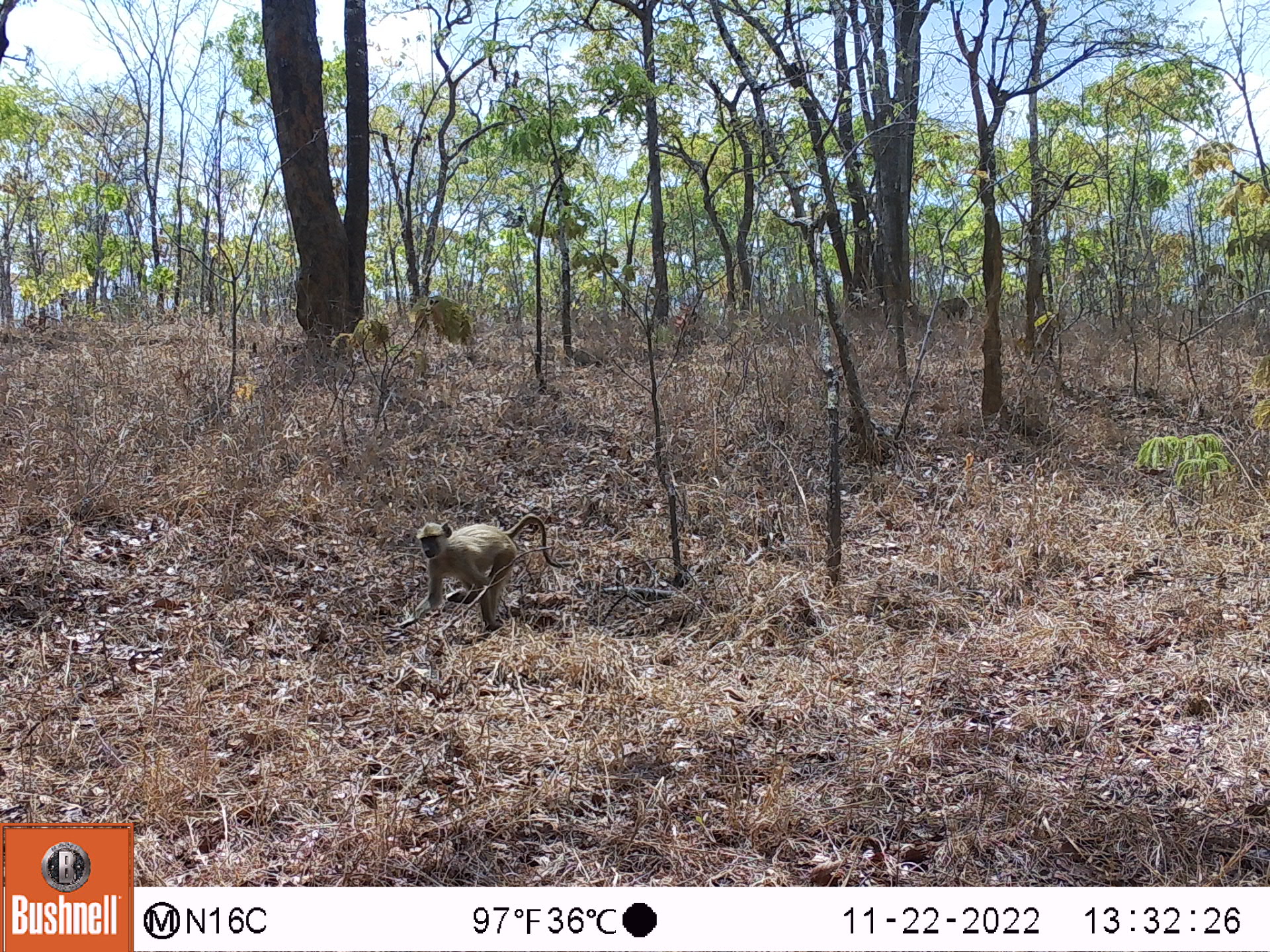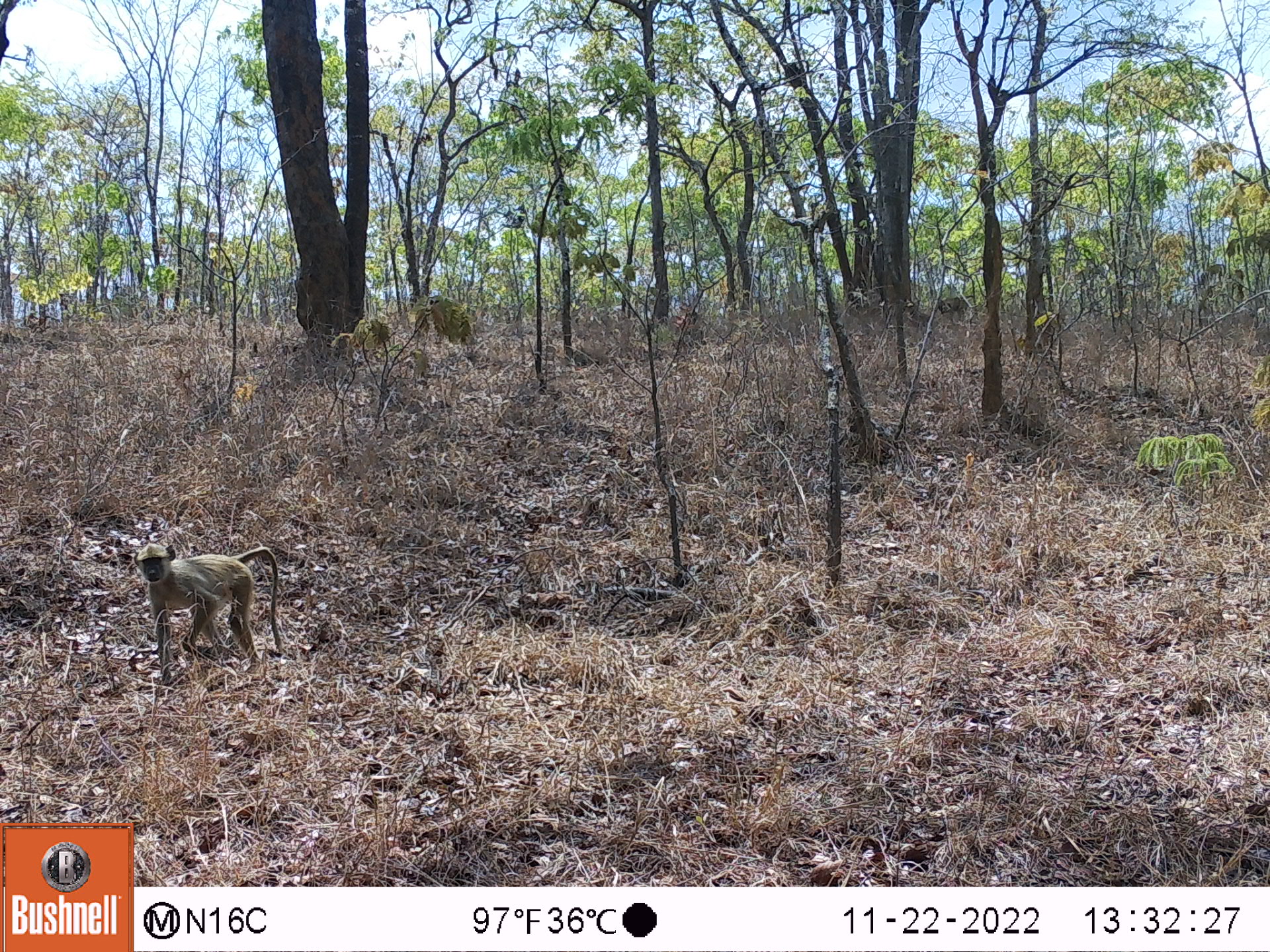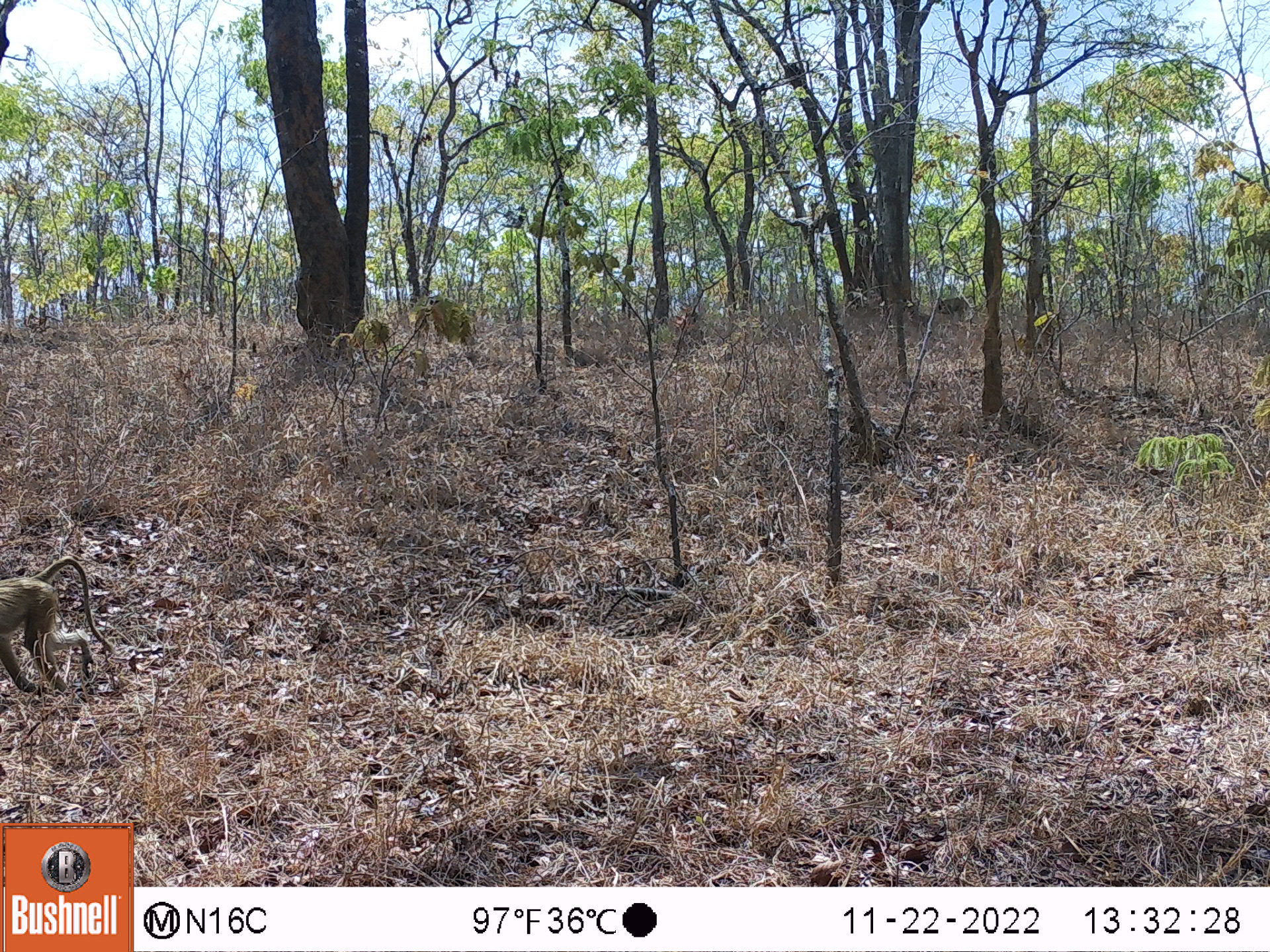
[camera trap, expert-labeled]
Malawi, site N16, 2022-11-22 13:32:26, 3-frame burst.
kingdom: Animalia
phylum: Chordata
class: Mammalia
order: Primates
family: Cercopithecidae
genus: Papio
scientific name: Papio cynocephalus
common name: yellow baboon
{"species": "yellow baboon (Papio cynocephalus)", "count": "2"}